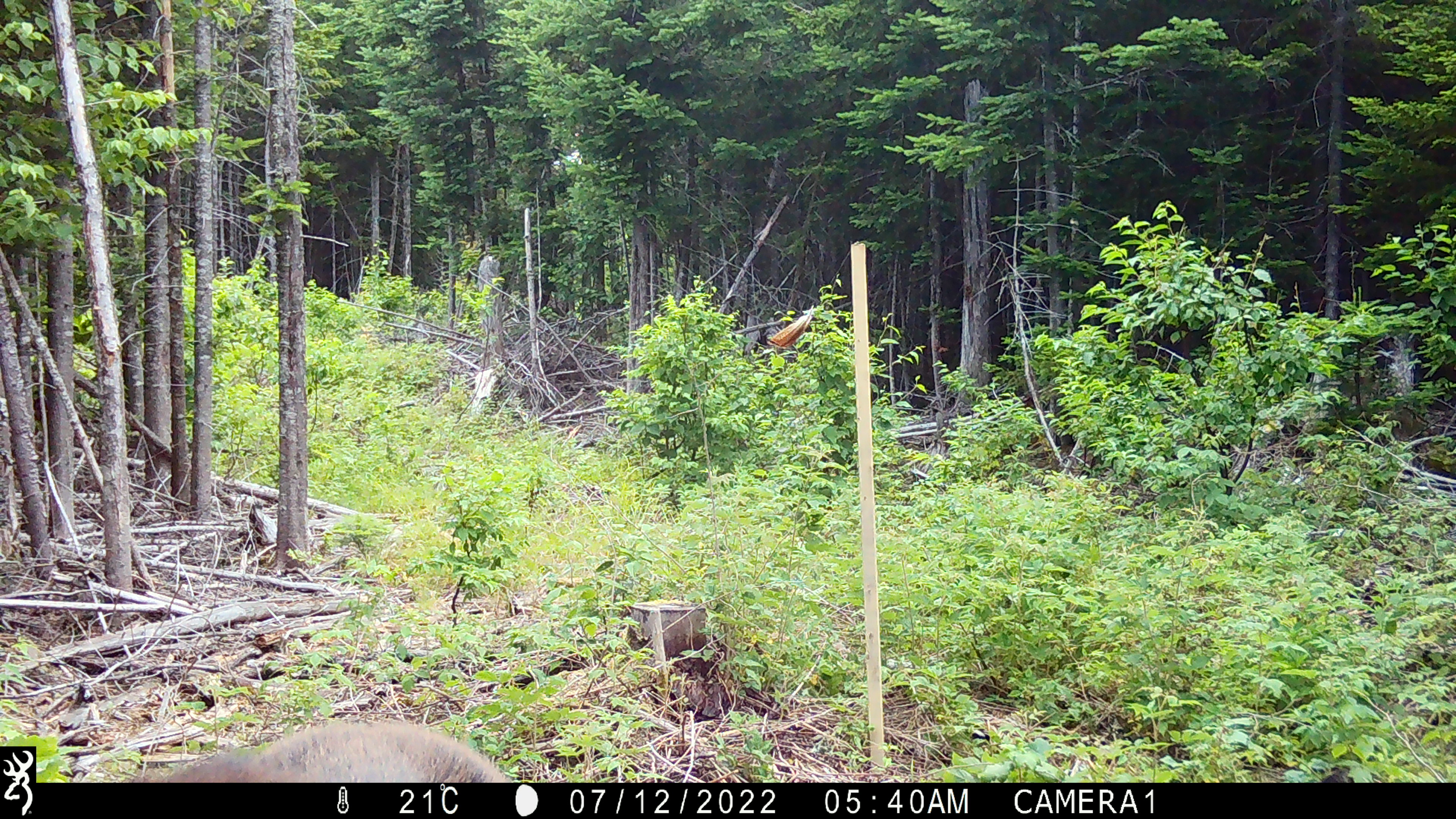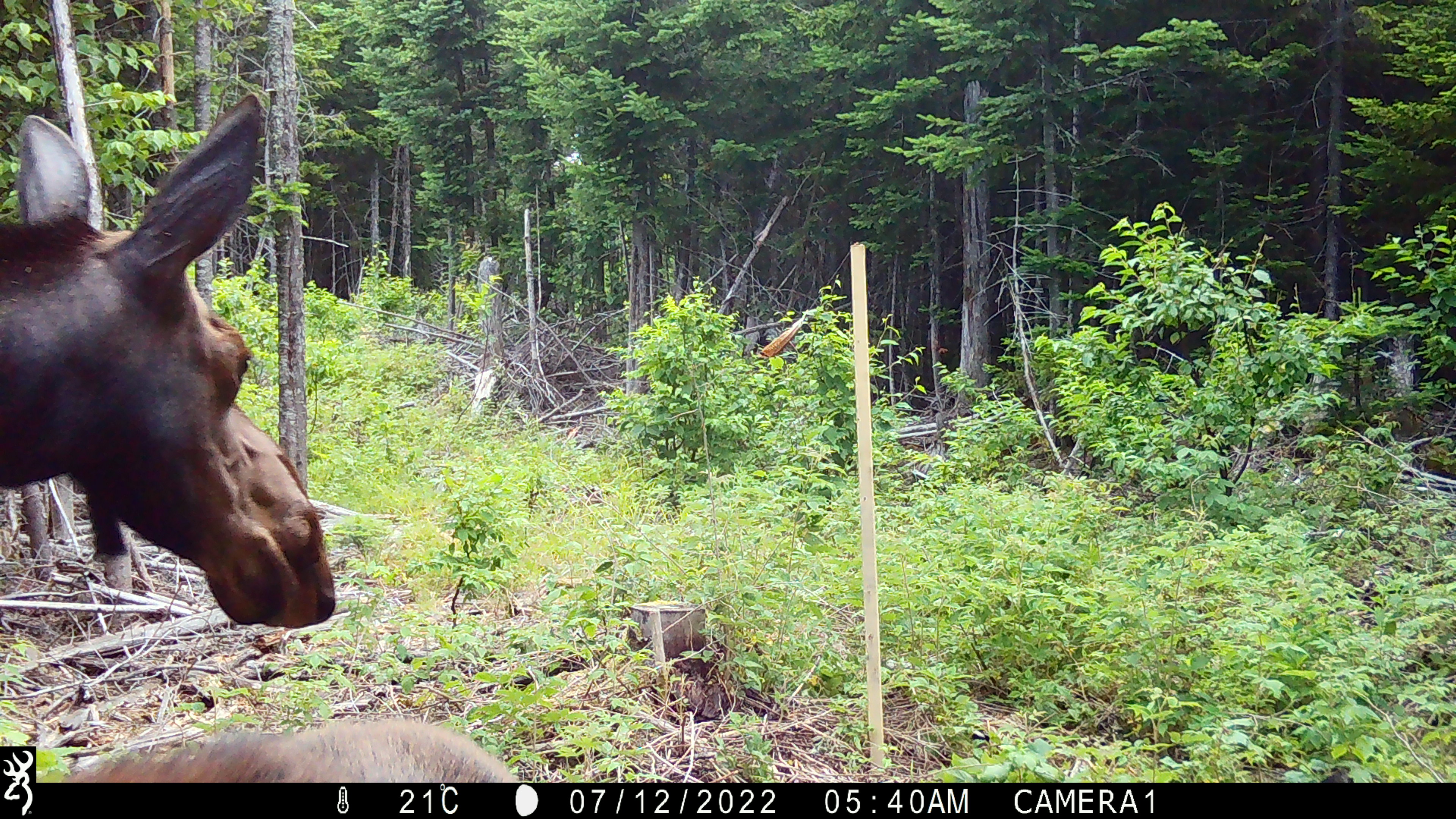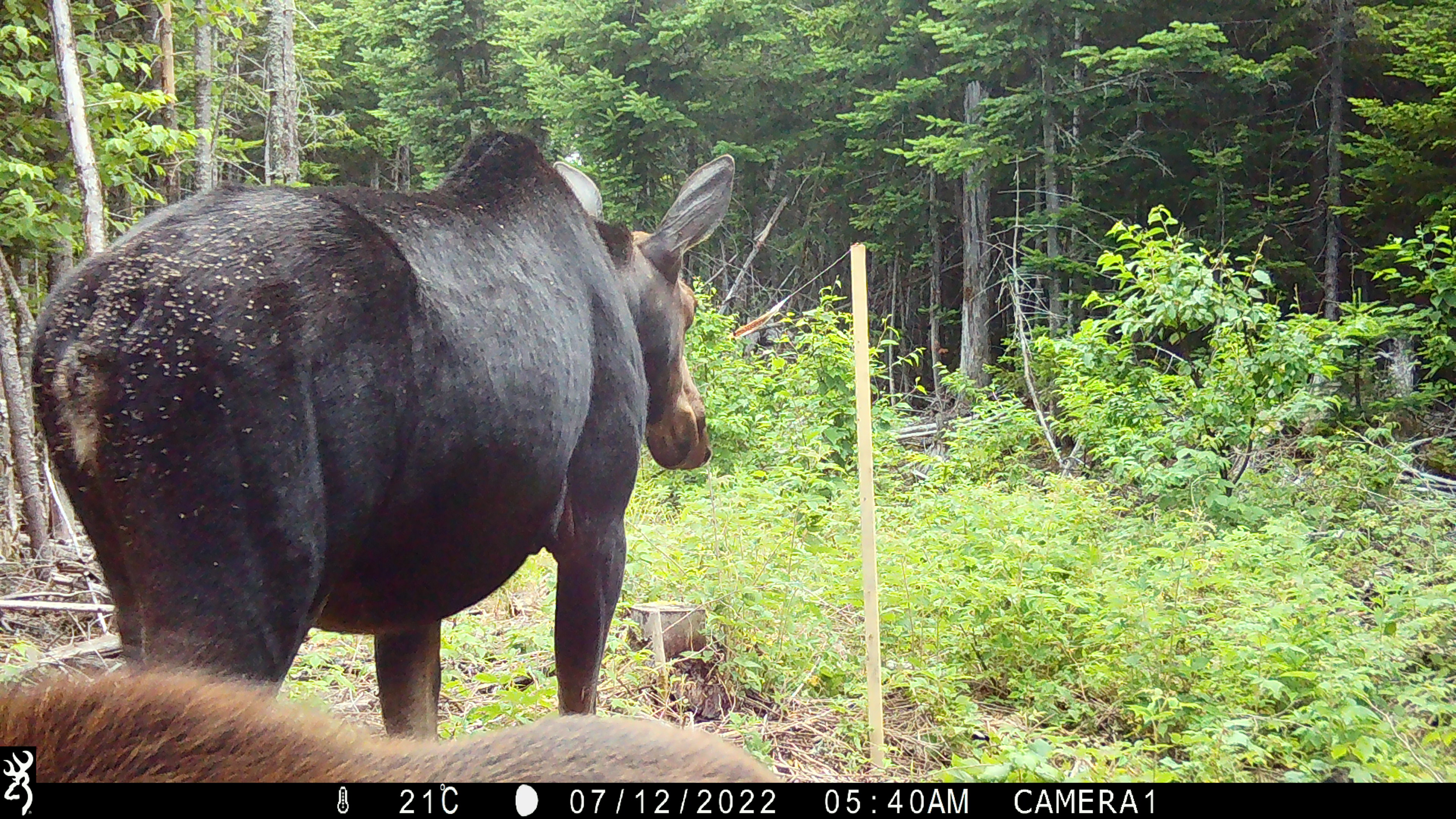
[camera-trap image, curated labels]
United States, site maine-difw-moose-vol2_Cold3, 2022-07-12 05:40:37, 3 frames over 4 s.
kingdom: Animalia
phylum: Chordata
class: Mammalia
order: Artiodactyla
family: Cervidae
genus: Alces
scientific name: Alces alces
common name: moose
Moose (Alces alces).